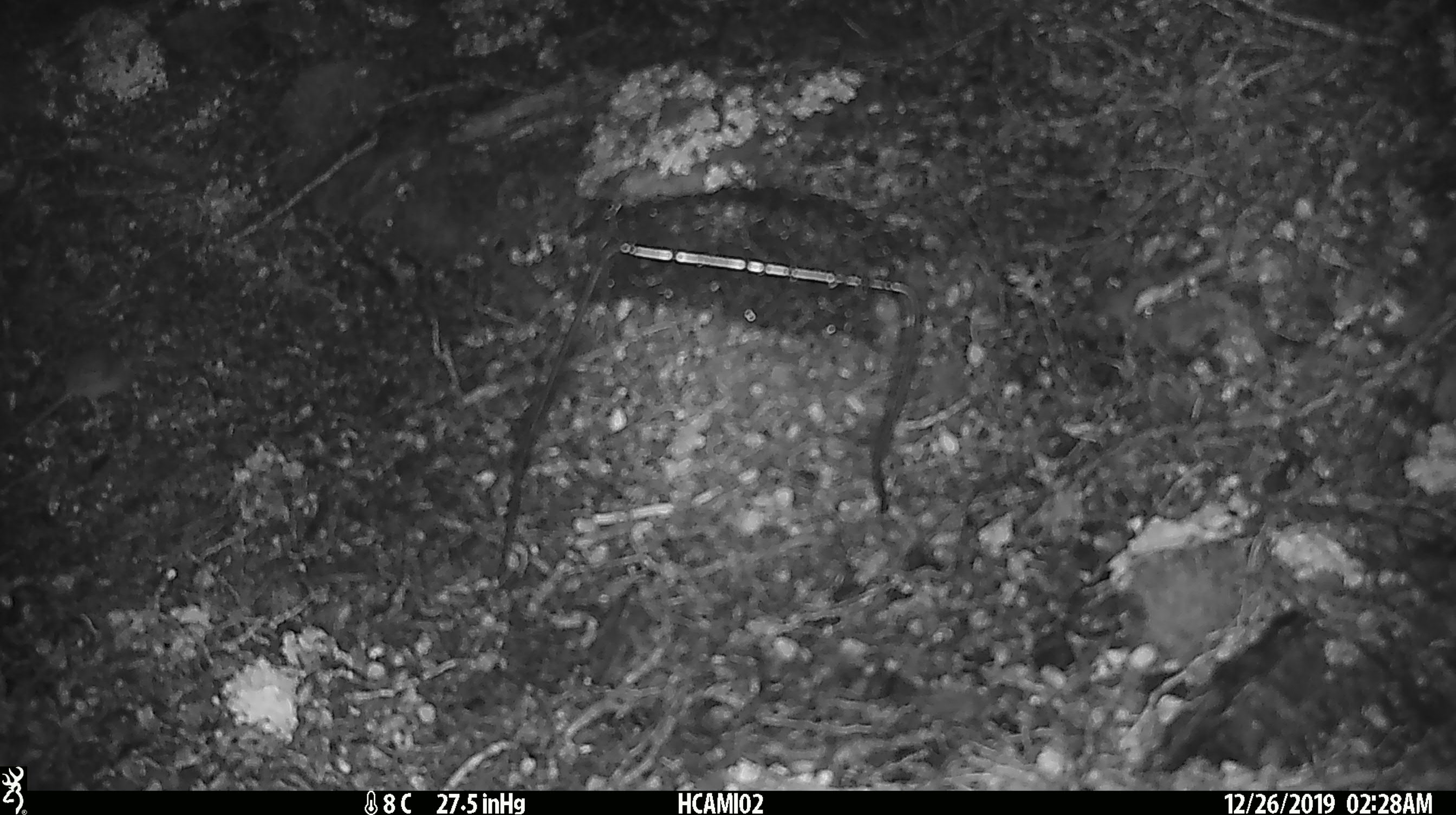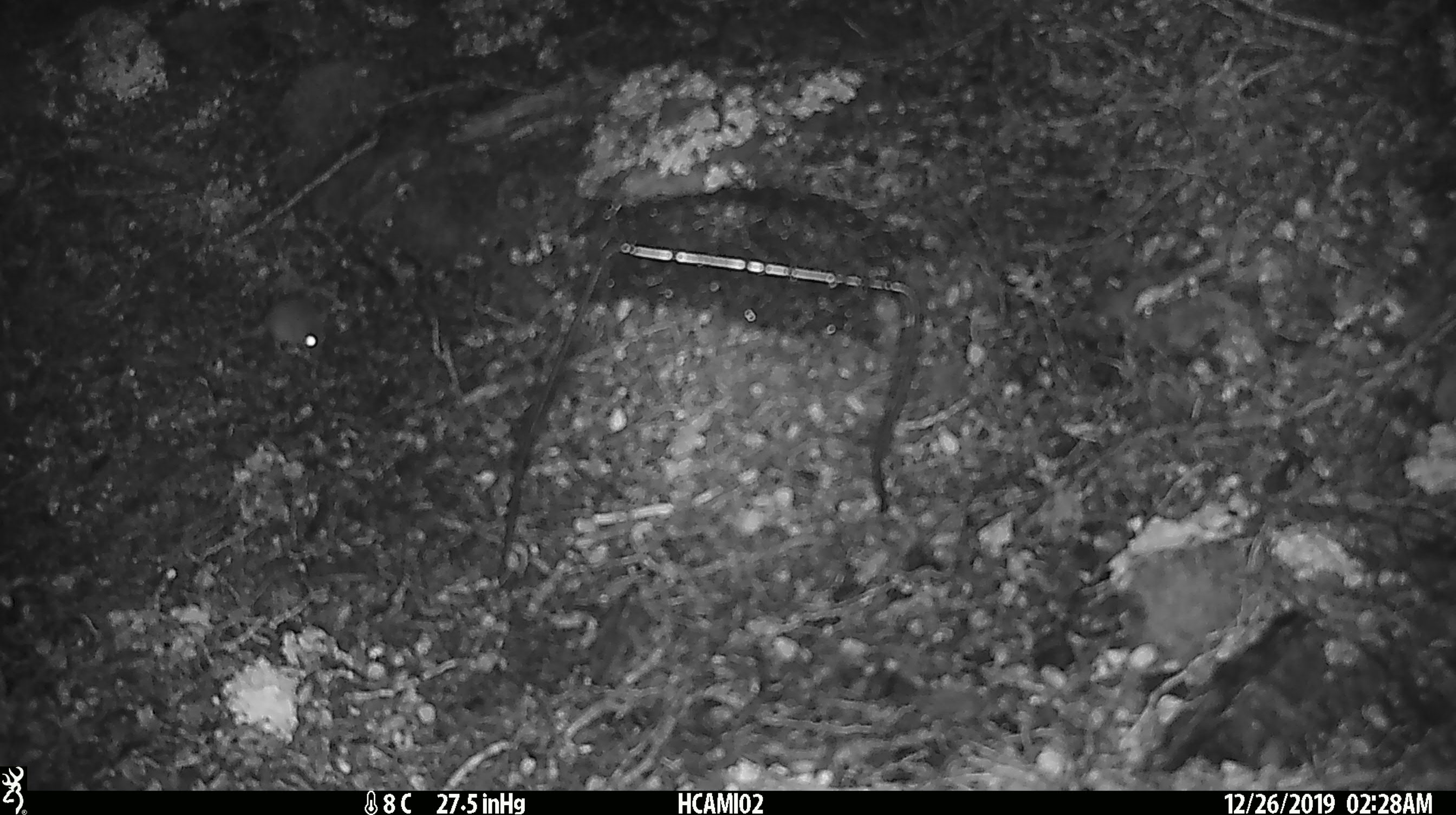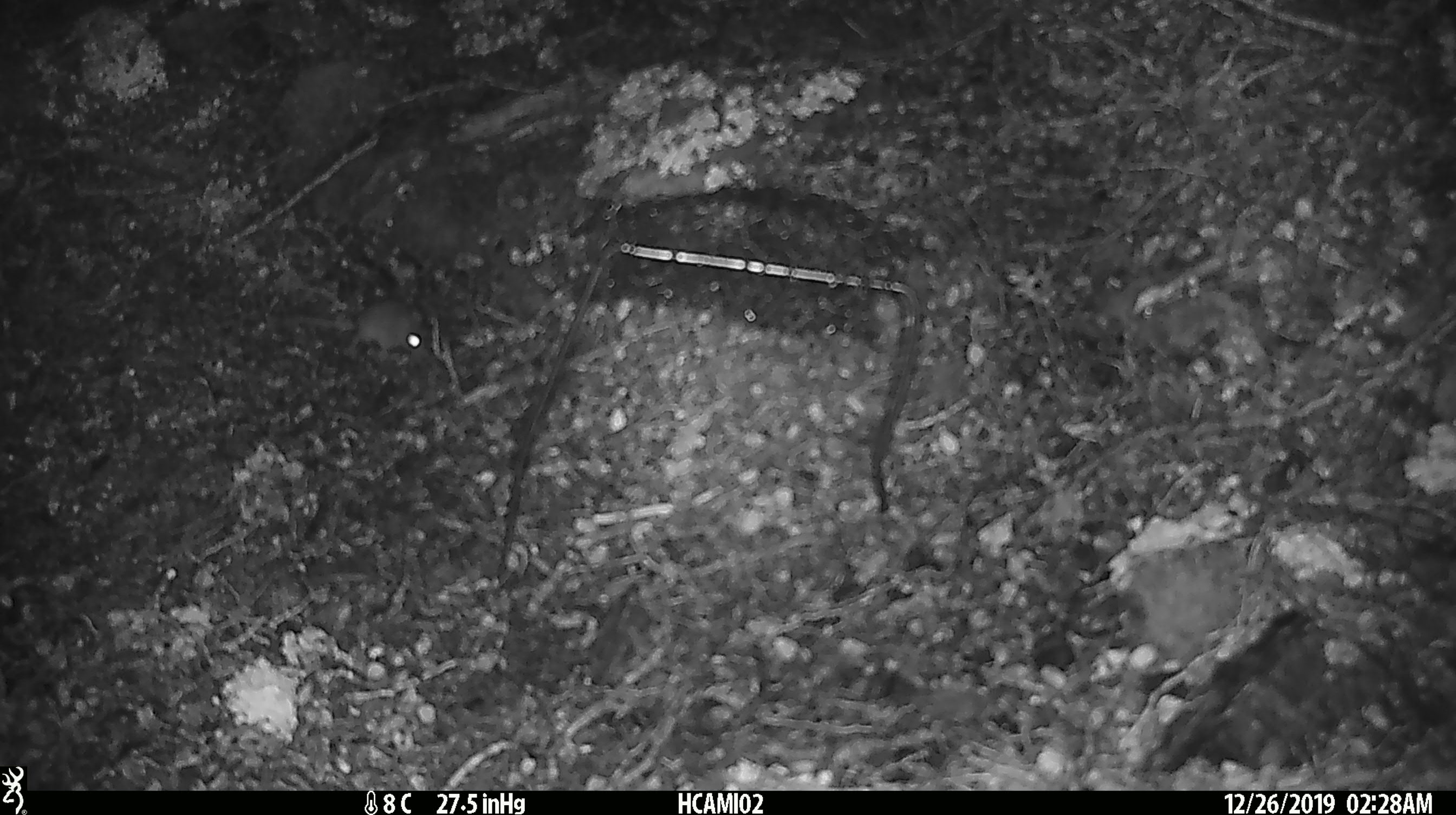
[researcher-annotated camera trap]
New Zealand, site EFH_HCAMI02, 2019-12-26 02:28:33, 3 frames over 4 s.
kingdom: Animalia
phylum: Chordata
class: Mammalia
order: Rodentia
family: Muridae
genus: Mus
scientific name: Mus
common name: mouse